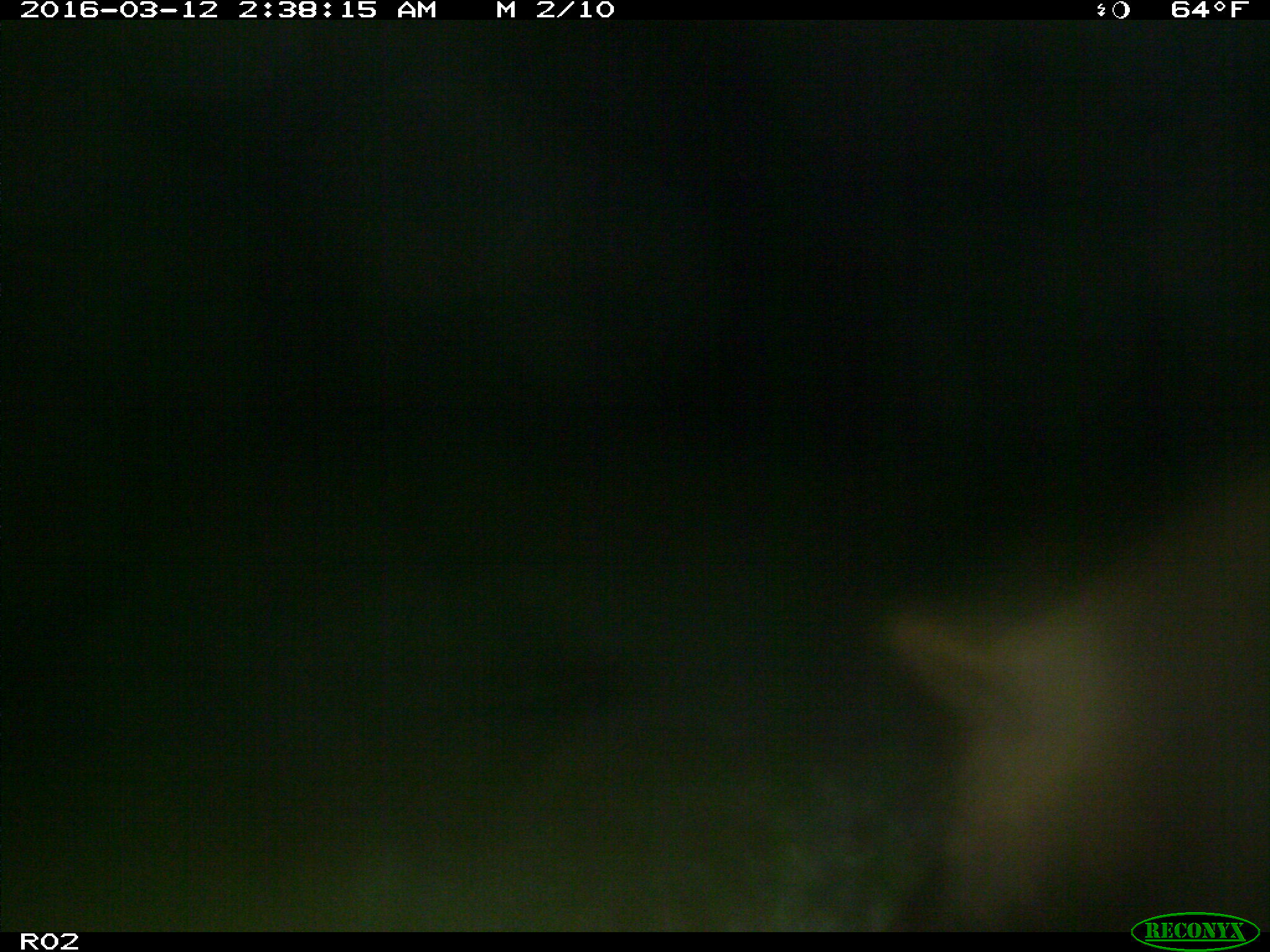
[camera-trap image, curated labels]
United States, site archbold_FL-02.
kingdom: Animalia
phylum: Chordata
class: Mammalia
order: Artiodactyla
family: Suidae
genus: Sus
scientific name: Sus scrofa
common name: wild boar